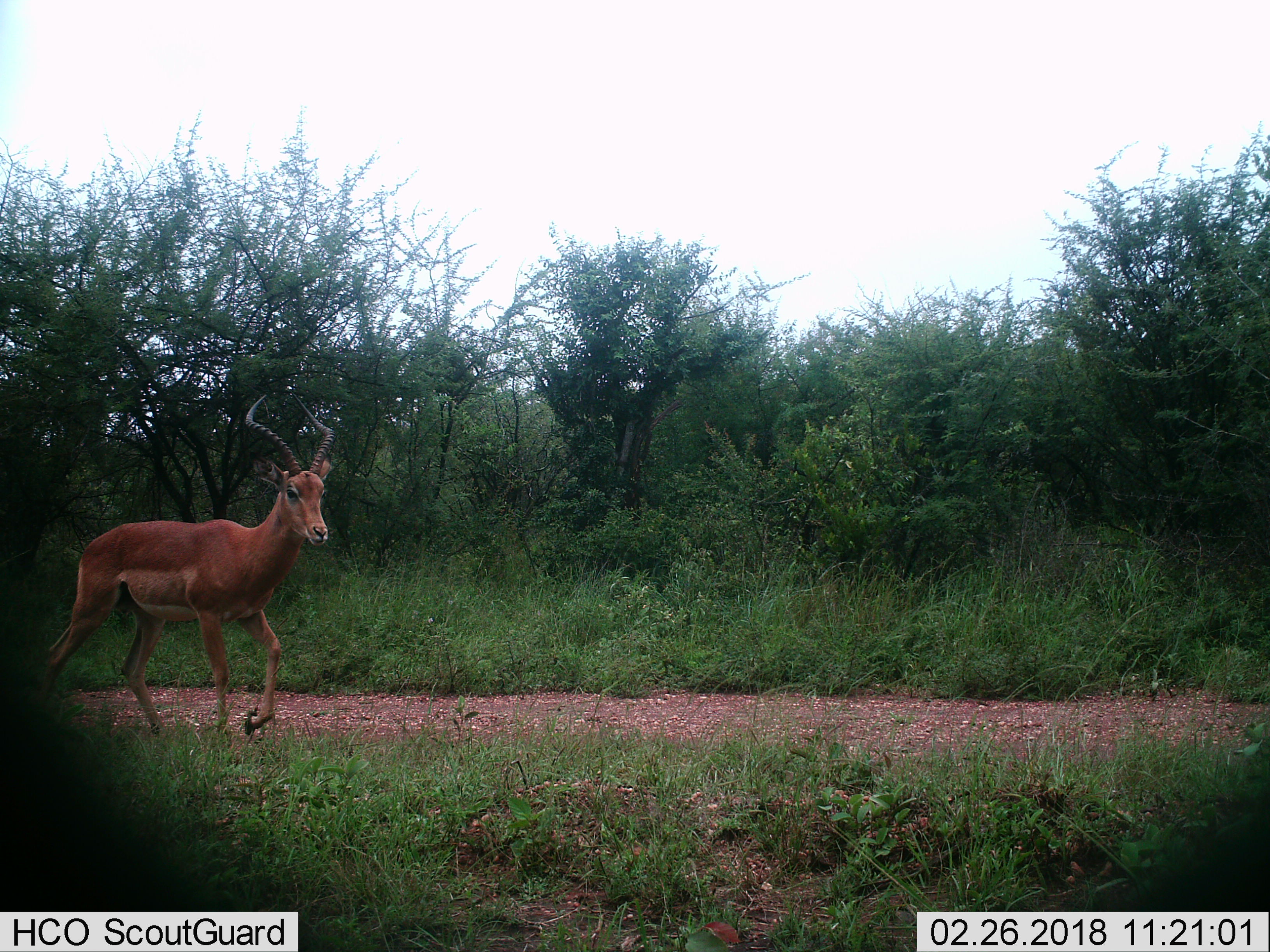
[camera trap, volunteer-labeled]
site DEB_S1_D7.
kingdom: Animalia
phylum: Chordata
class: Mammalia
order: Artiodactyla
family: Bovidae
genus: Aepyceros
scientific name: Aepyceros melampus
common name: impala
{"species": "impala (Aepyceros melampus)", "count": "1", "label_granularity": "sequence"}